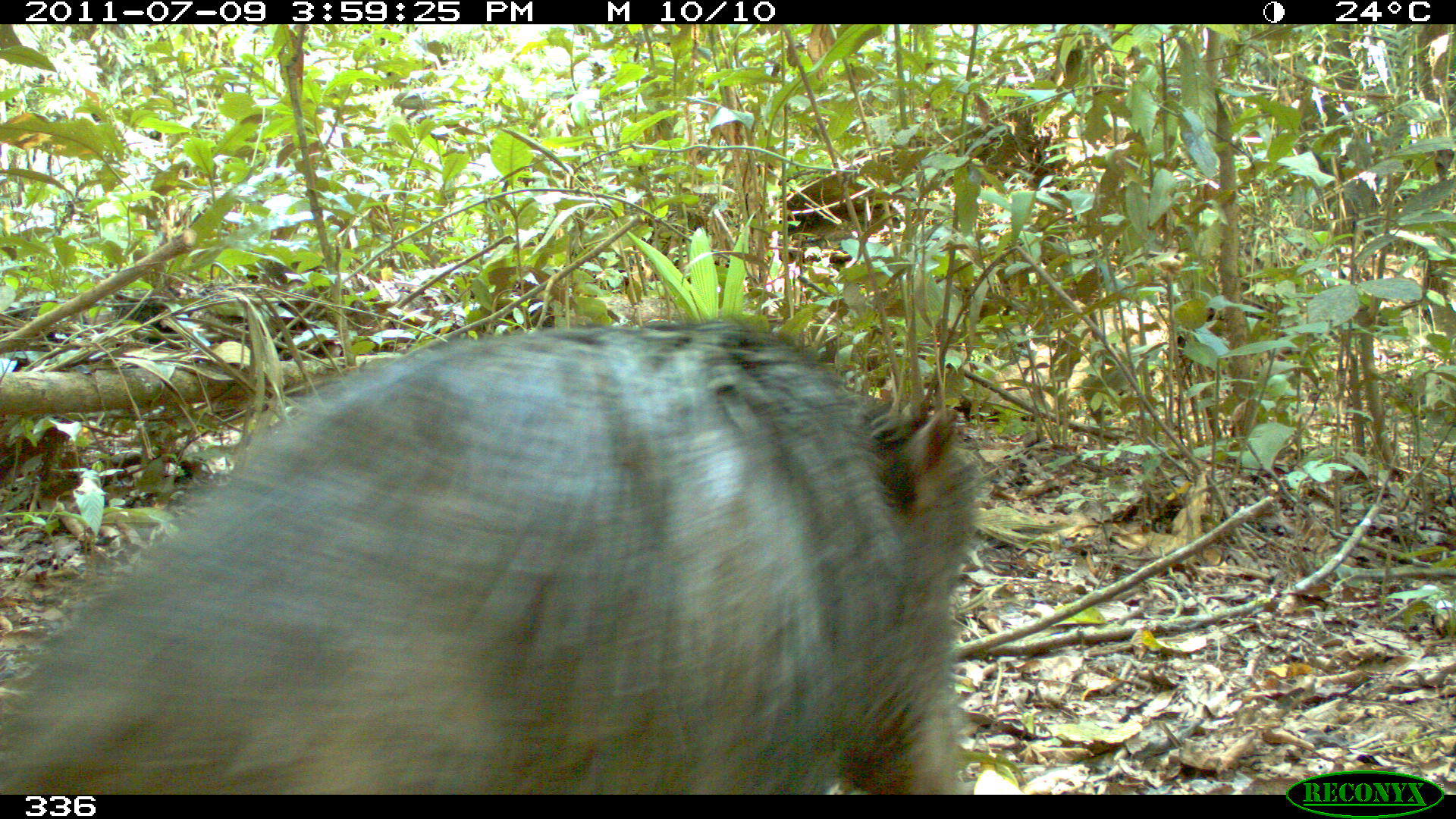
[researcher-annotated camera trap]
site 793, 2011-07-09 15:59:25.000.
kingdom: Animalia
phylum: Chordata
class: Mammalia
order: Artiodactyla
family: Tayassuidae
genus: Tayassu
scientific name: Tayassu pecari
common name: white-lipped peccary